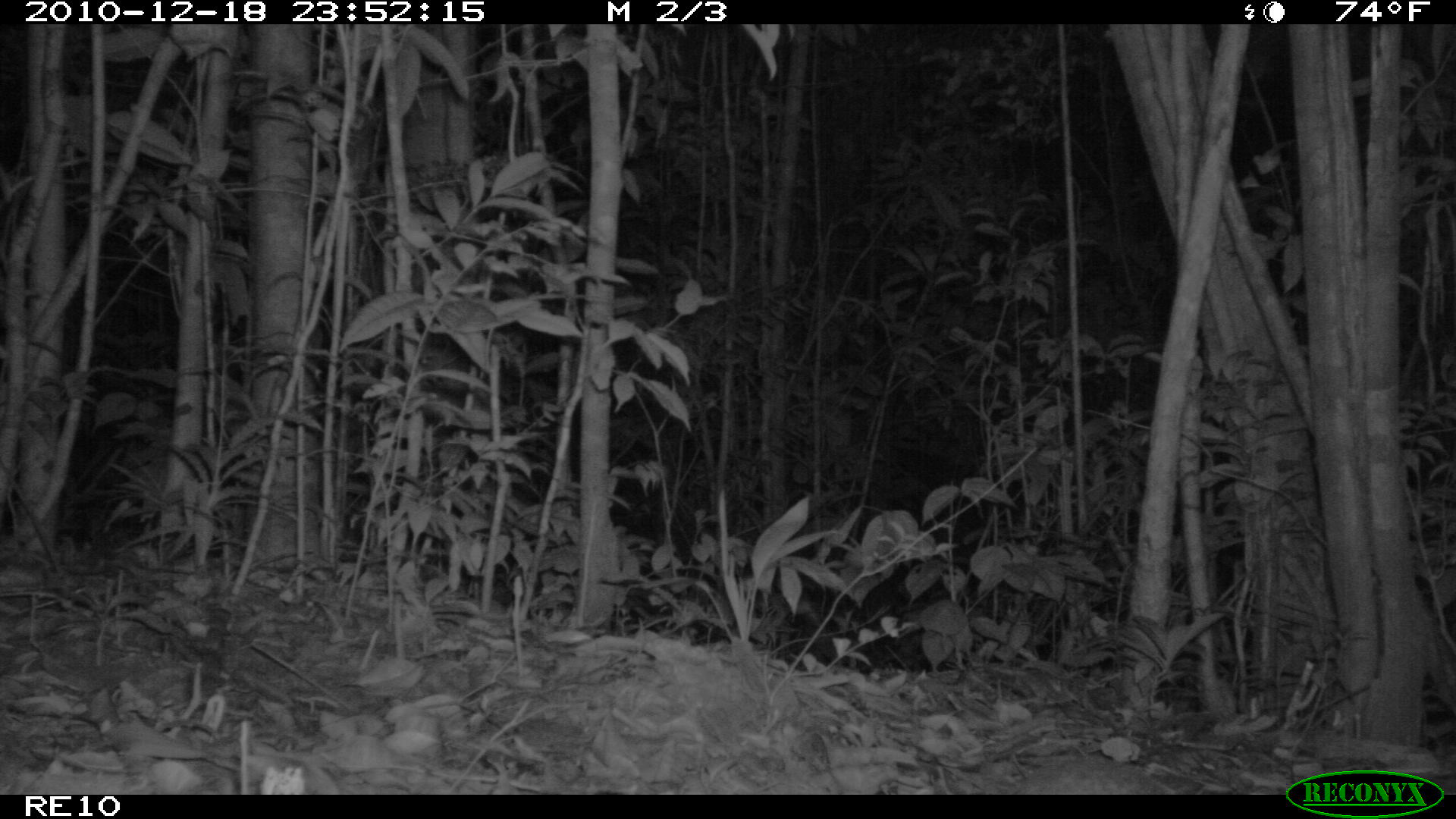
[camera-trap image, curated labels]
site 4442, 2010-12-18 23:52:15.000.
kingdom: Animalia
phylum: Chordata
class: Mammalia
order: Afrosoricida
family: Tenrecidae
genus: Setifer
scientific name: Setifer setosus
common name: greater hedgehog tenrec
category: setifer sp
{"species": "setifer sp (greater hedgehog tenrec) (Setifer setosus)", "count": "1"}